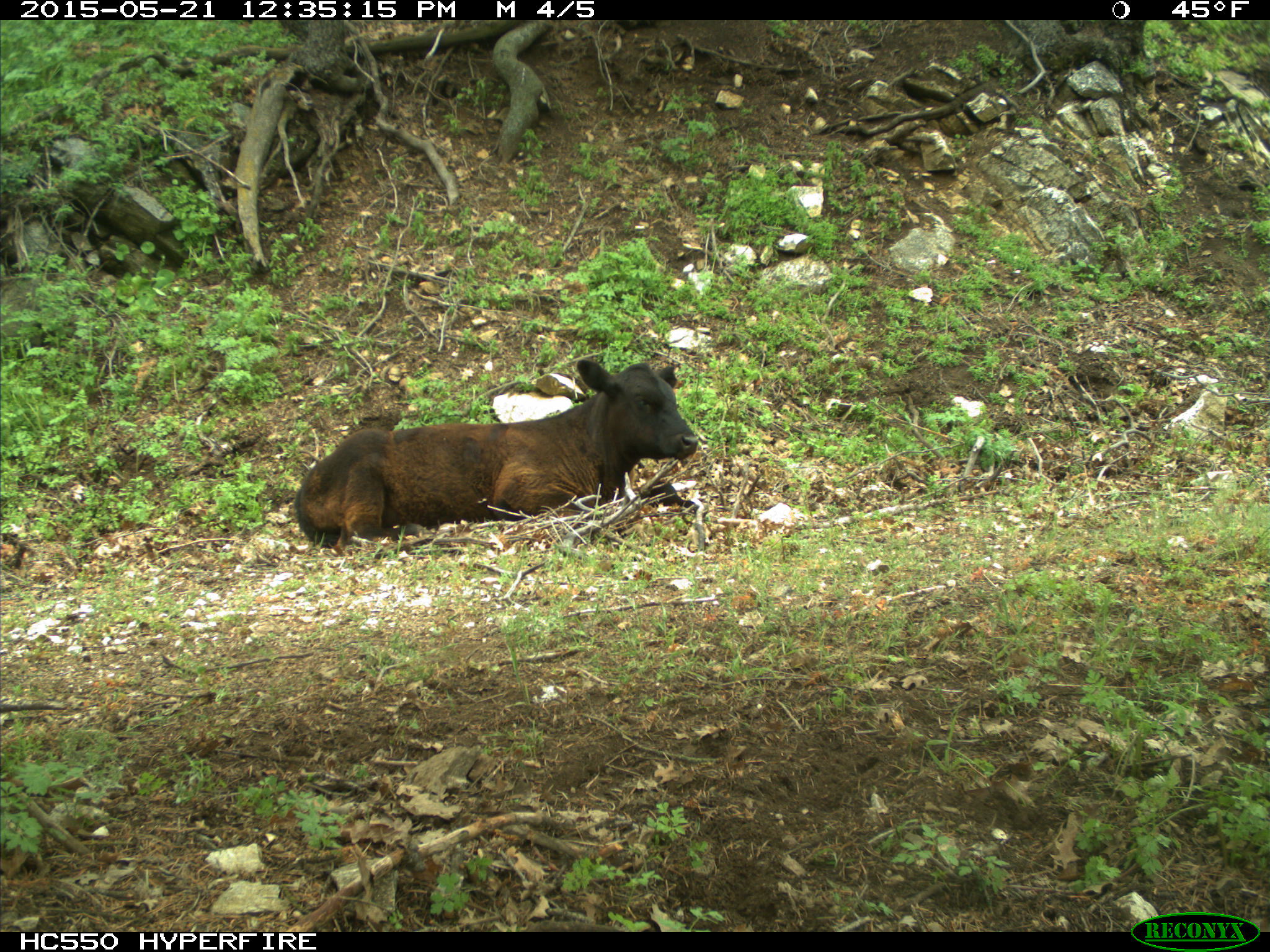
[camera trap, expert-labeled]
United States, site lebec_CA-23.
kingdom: Animalia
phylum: Chordata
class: Mammalia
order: Artiodactyla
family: Bovidae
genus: Bos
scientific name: Bos taurus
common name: domestic cow